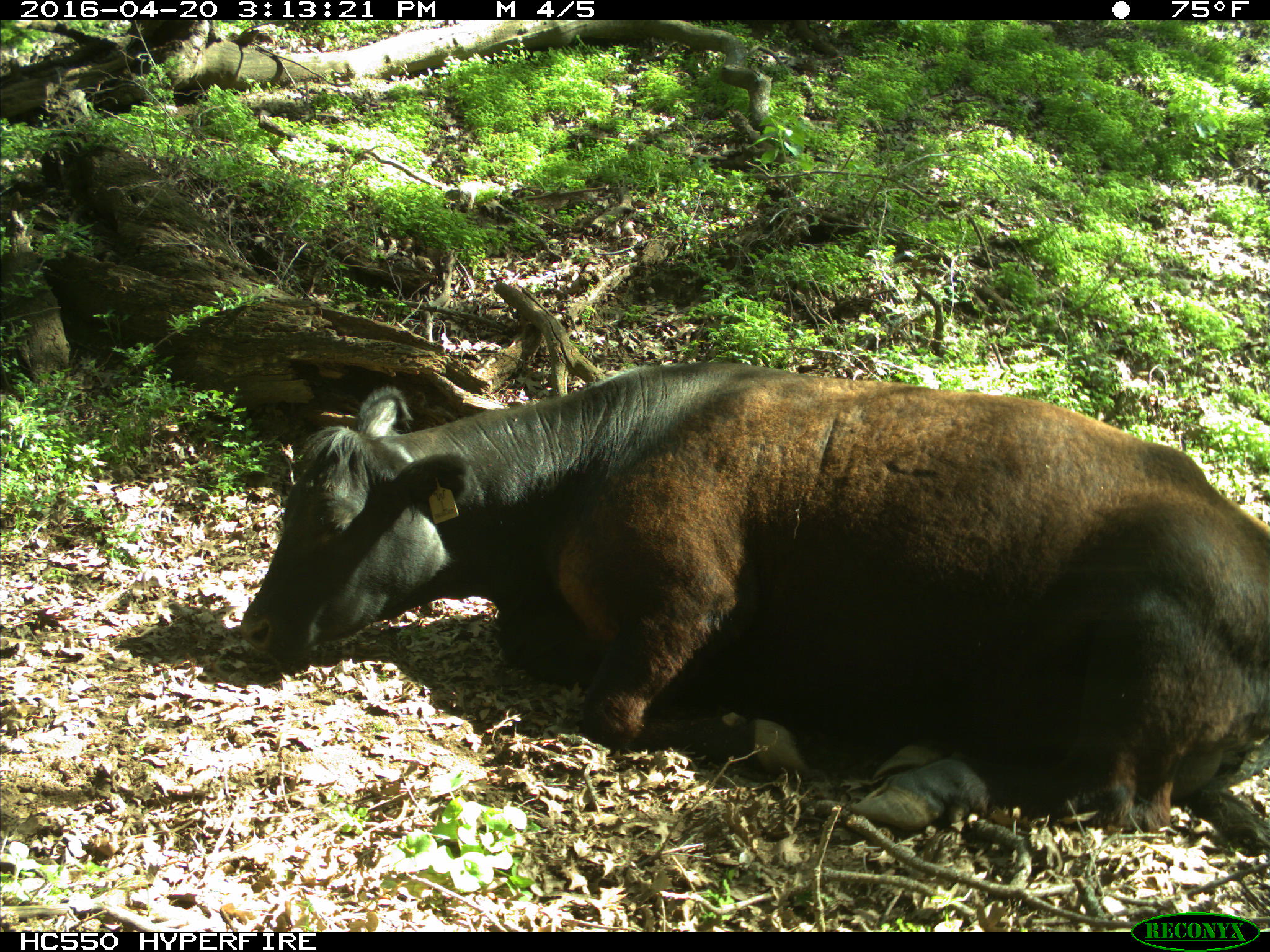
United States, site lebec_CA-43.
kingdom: Animalia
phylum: Chordata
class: Mammalia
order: Artiodactyla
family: Bovidae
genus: Bos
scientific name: Bos taurus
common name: domestic cow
Bos taurus (domestic cow).